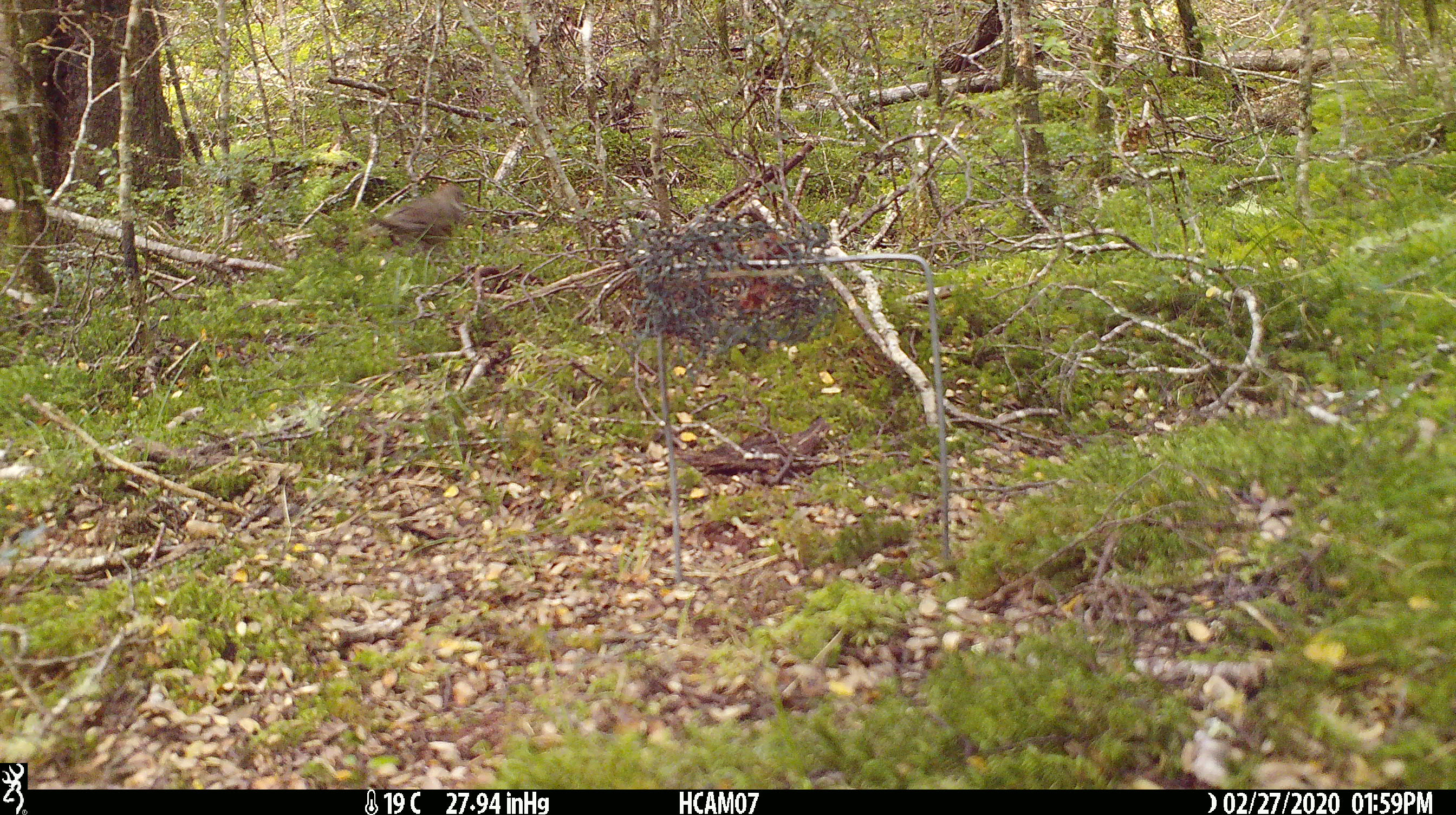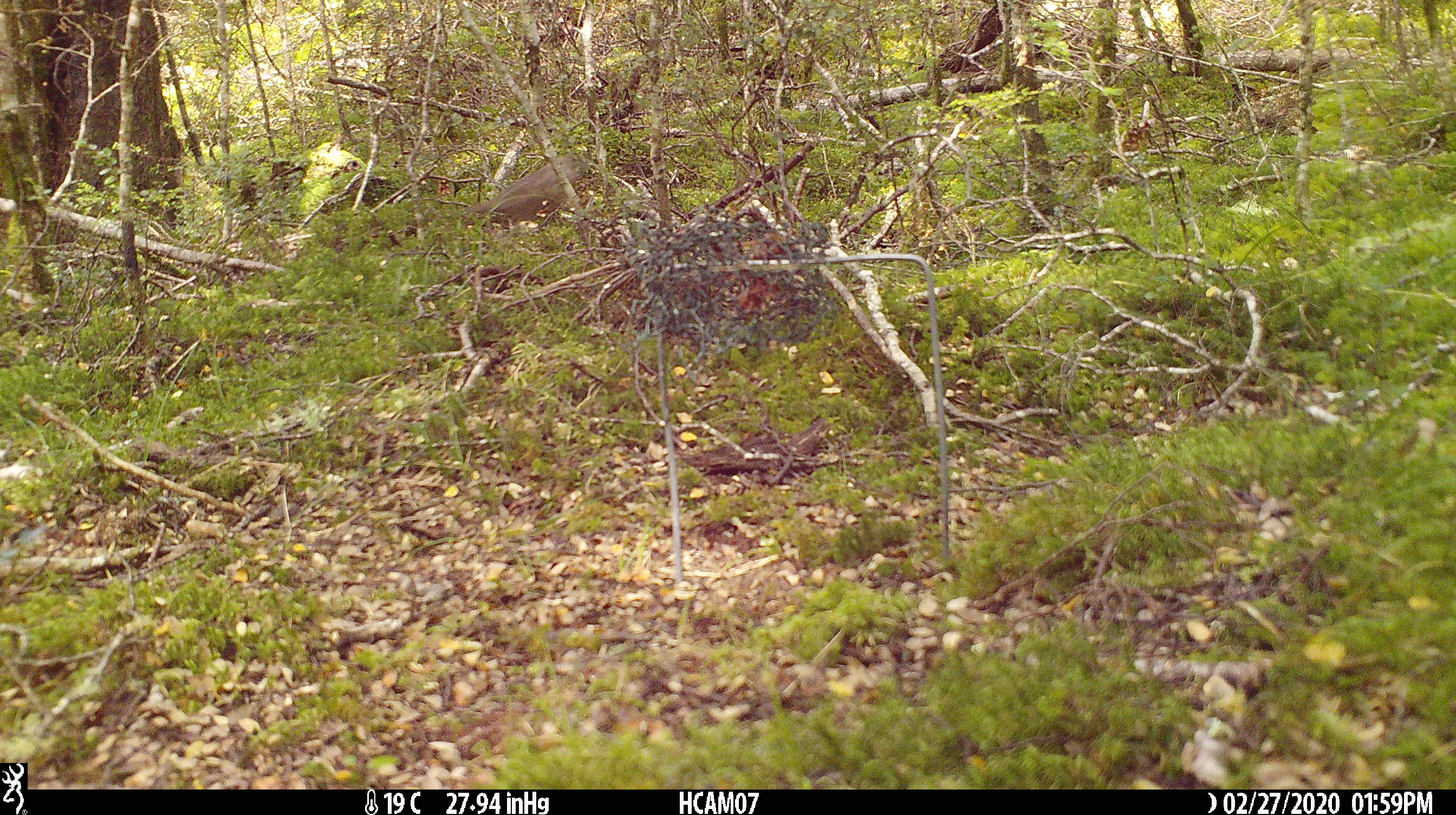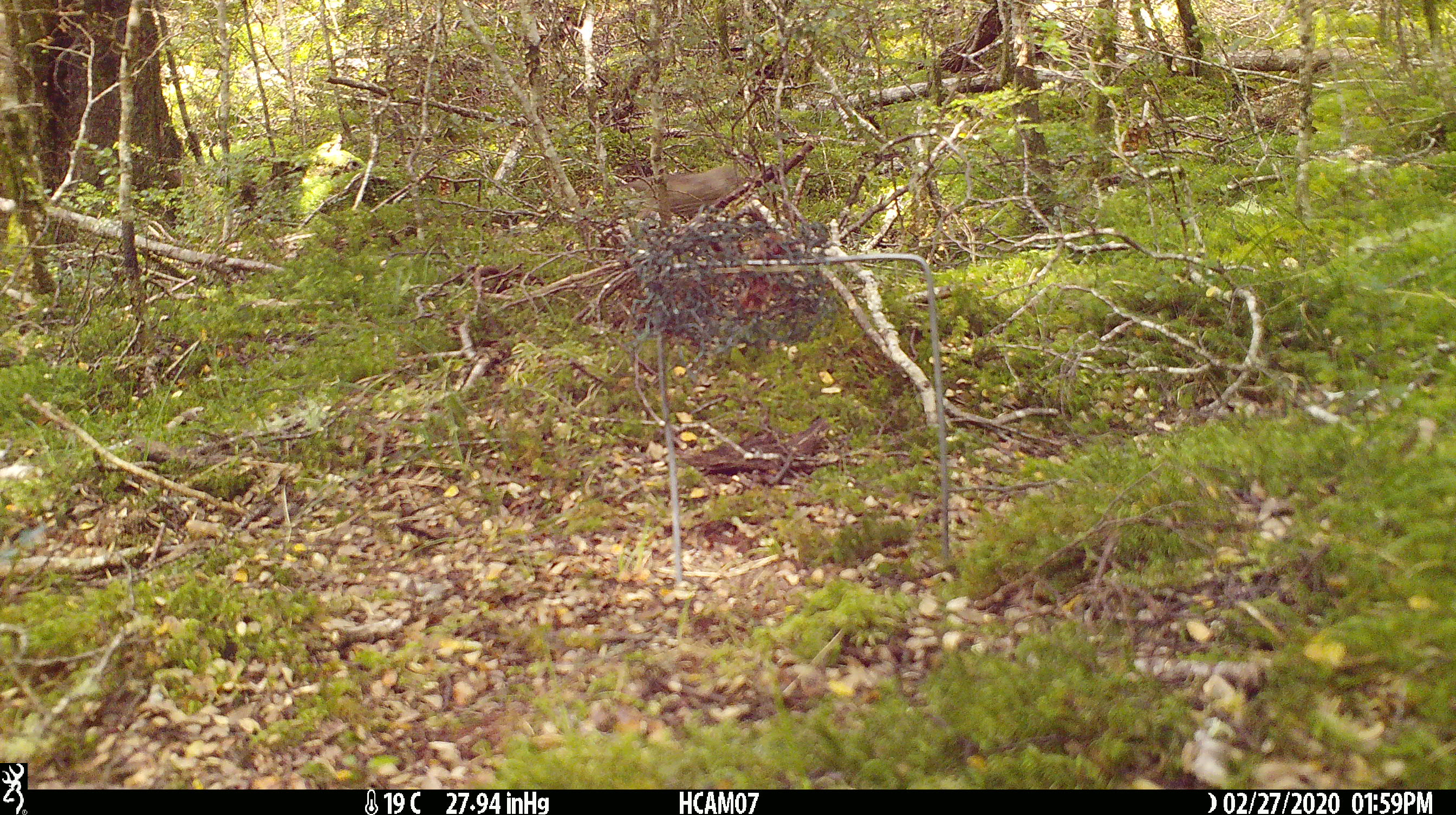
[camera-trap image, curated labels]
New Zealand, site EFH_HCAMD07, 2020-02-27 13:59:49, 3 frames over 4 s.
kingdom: Animalia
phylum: Chordata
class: Aves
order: Passeriformes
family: Turdidae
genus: Turdus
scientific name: Turdus philomelos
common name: song thrush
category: thrush